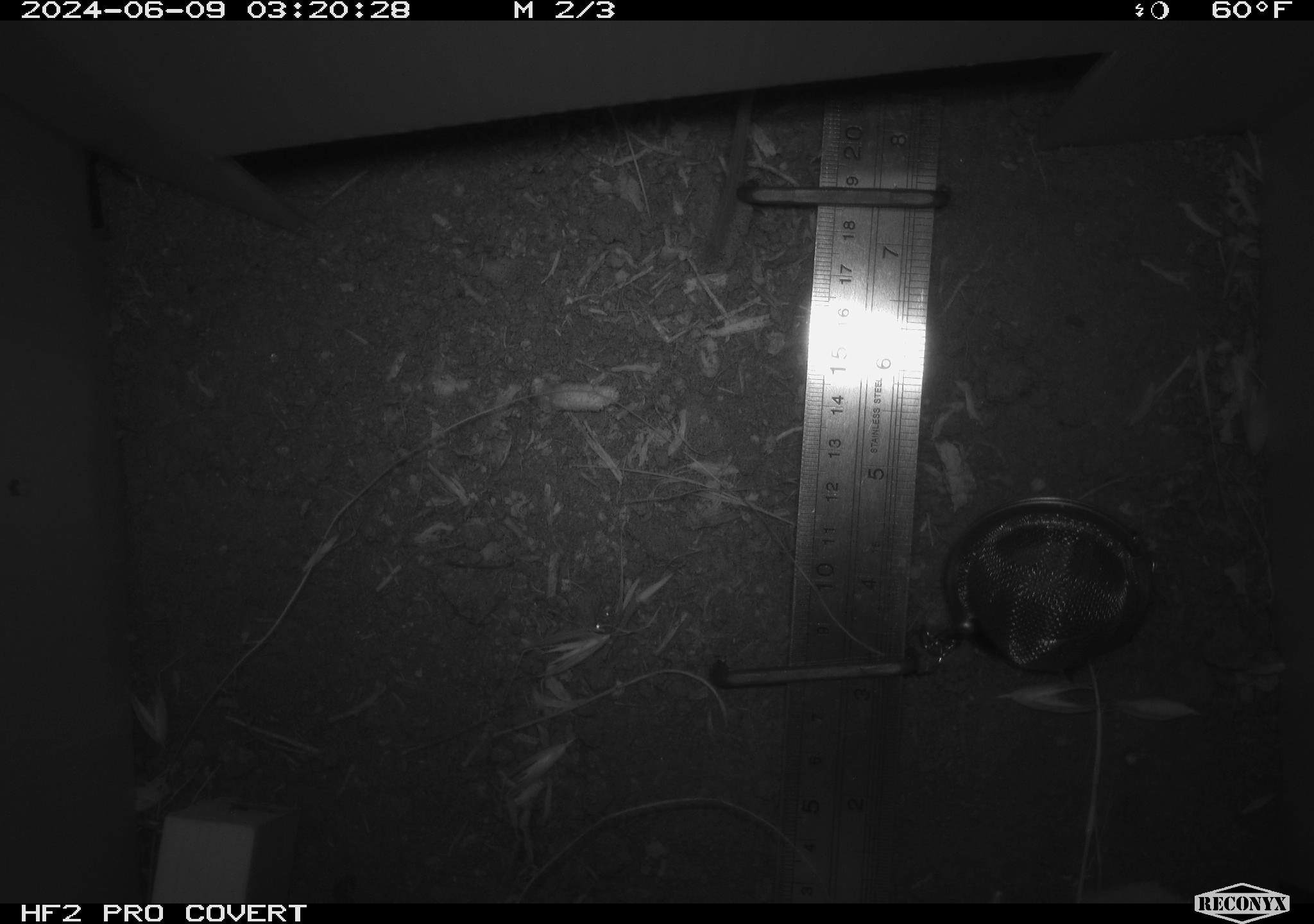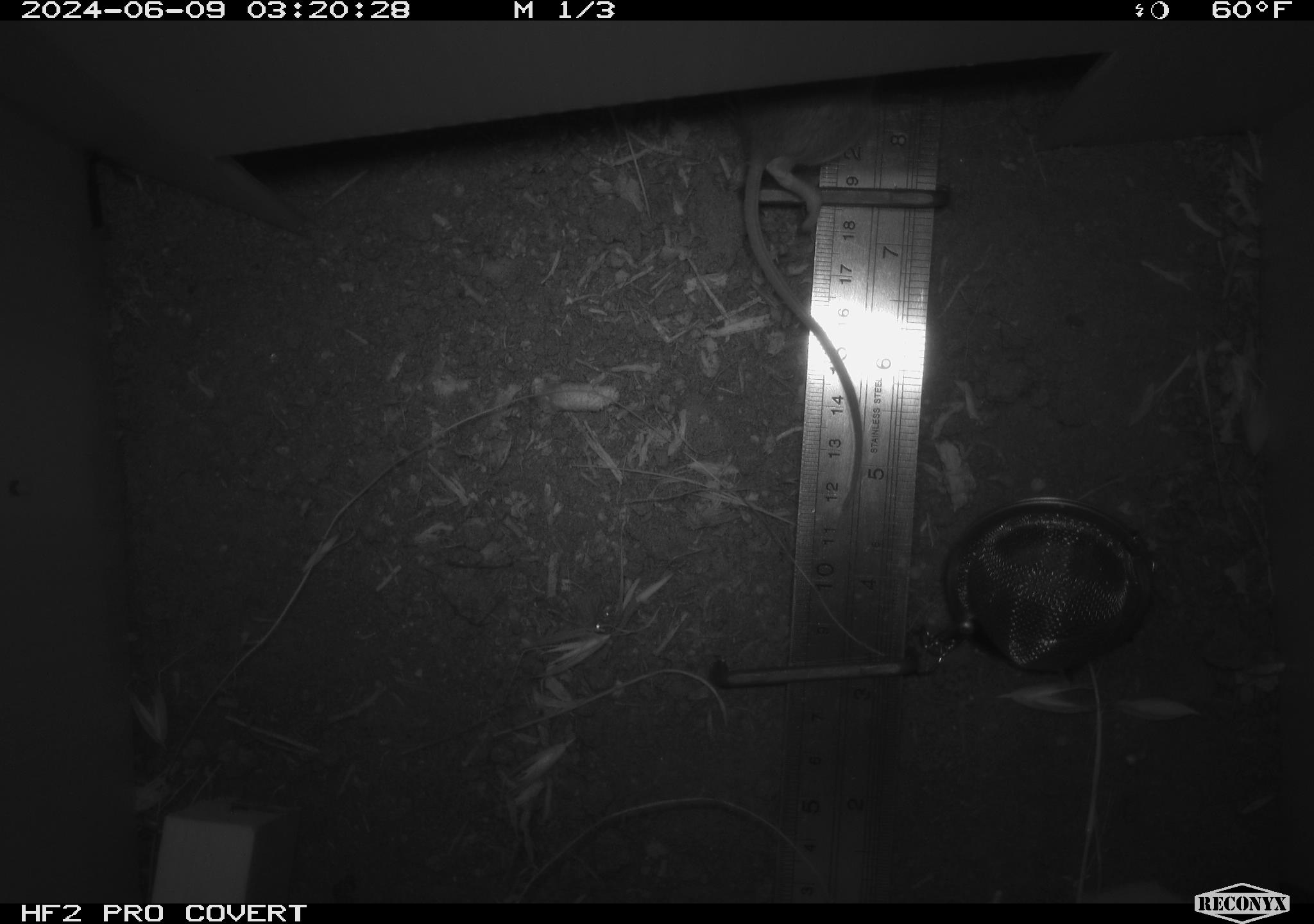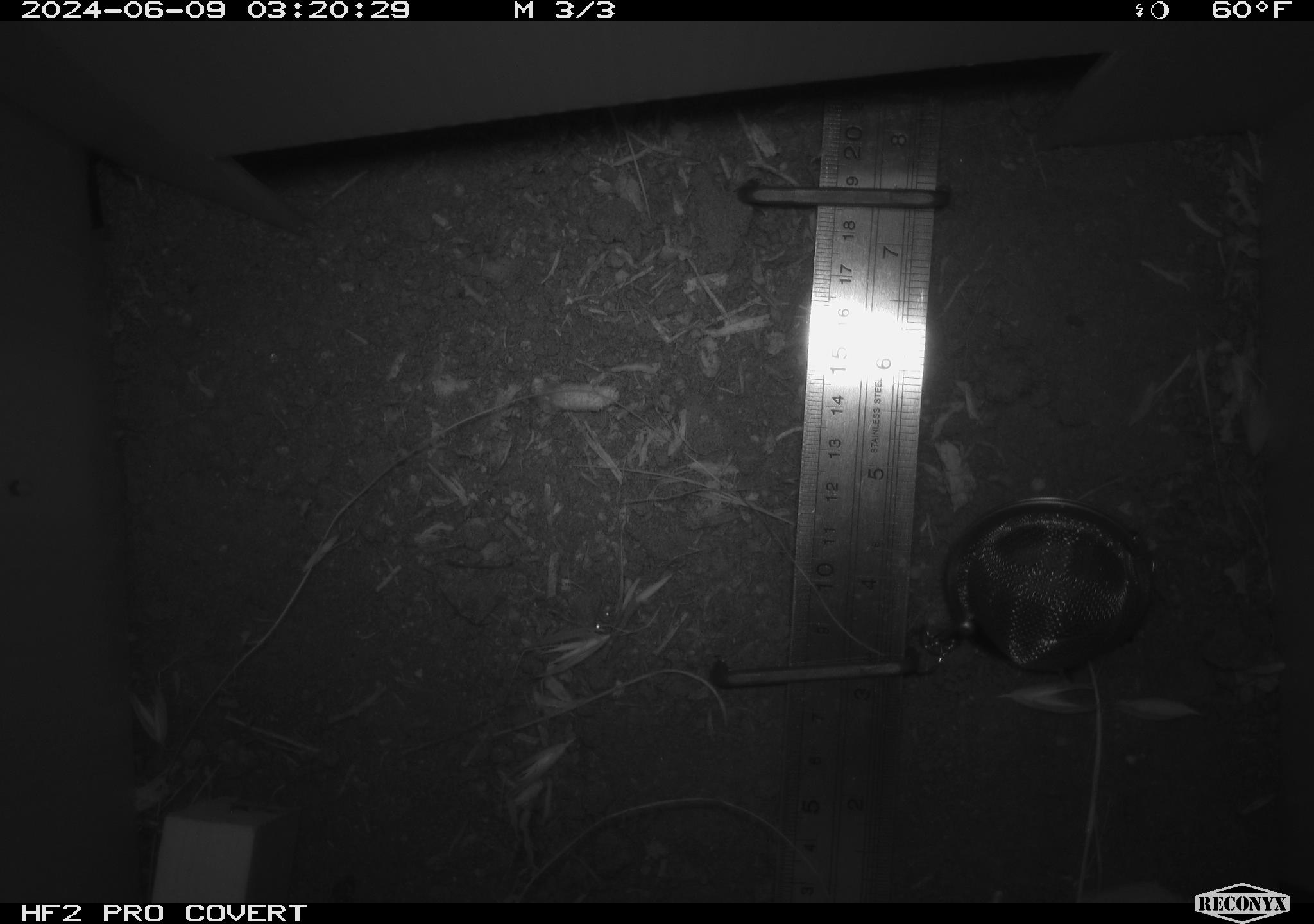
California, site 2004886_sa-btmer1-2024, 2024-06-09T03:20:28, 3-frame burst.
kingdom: Animalia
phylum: Chordata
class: Mammalia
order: Rodentia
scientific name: Rodentia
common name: mouse species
Mouse species (Rodentia).